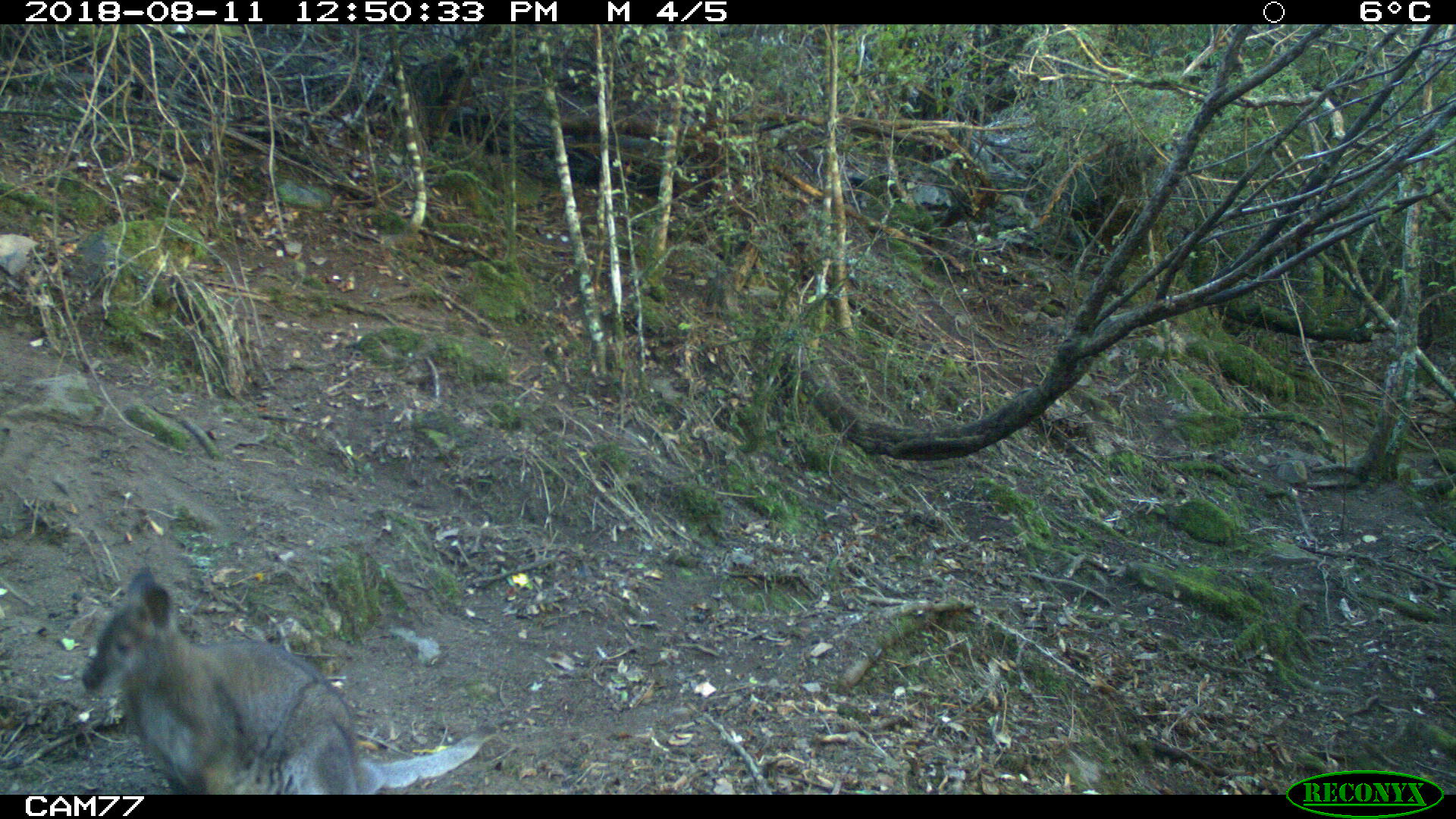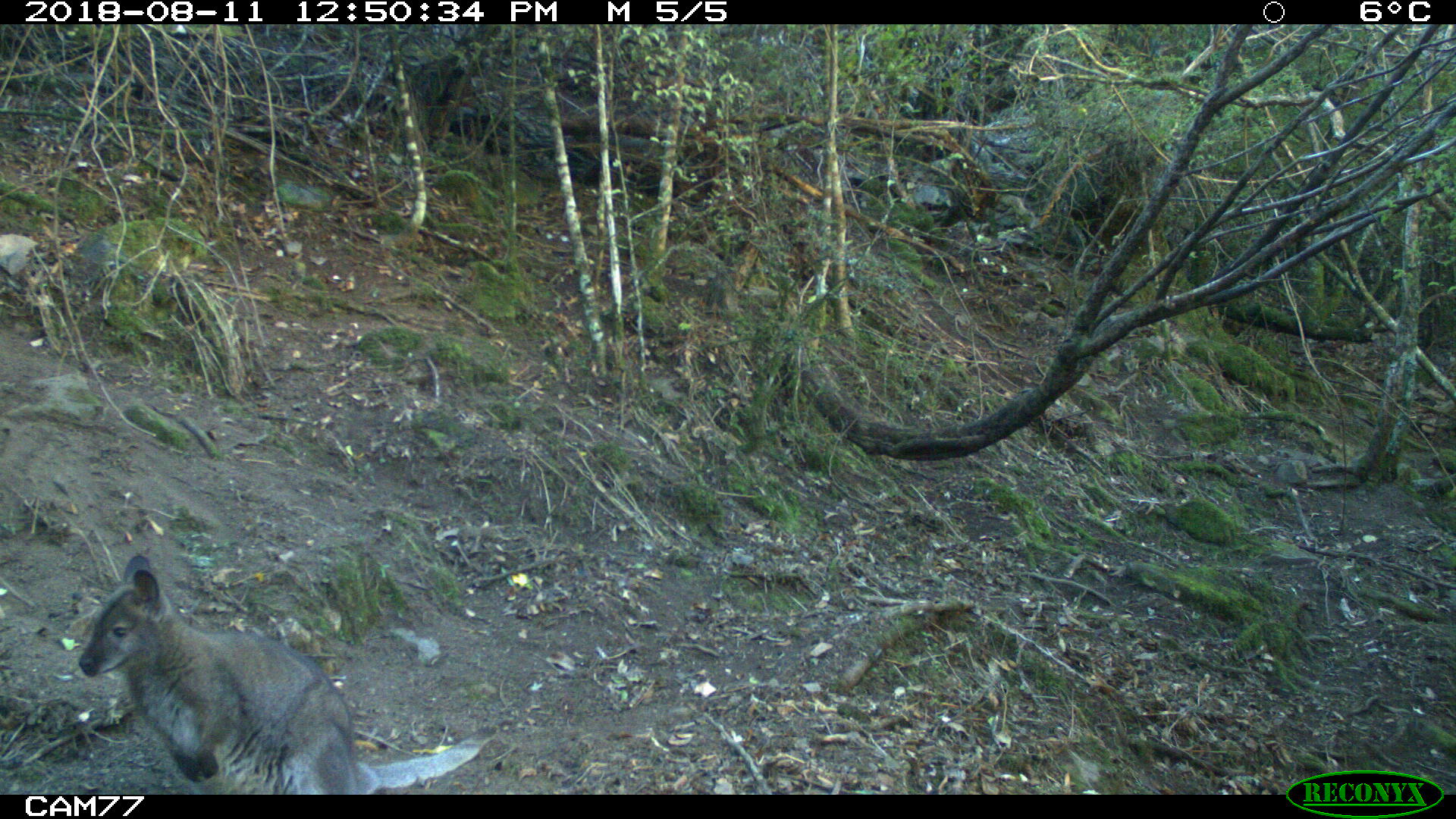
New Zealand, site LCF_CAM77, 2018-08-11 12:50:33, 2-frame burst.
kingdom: Animalia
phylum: Chordata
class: Mammalia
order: Diprotodontia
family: Macropodidae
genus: Notamacropus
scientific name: Notamacropus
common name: wallaby